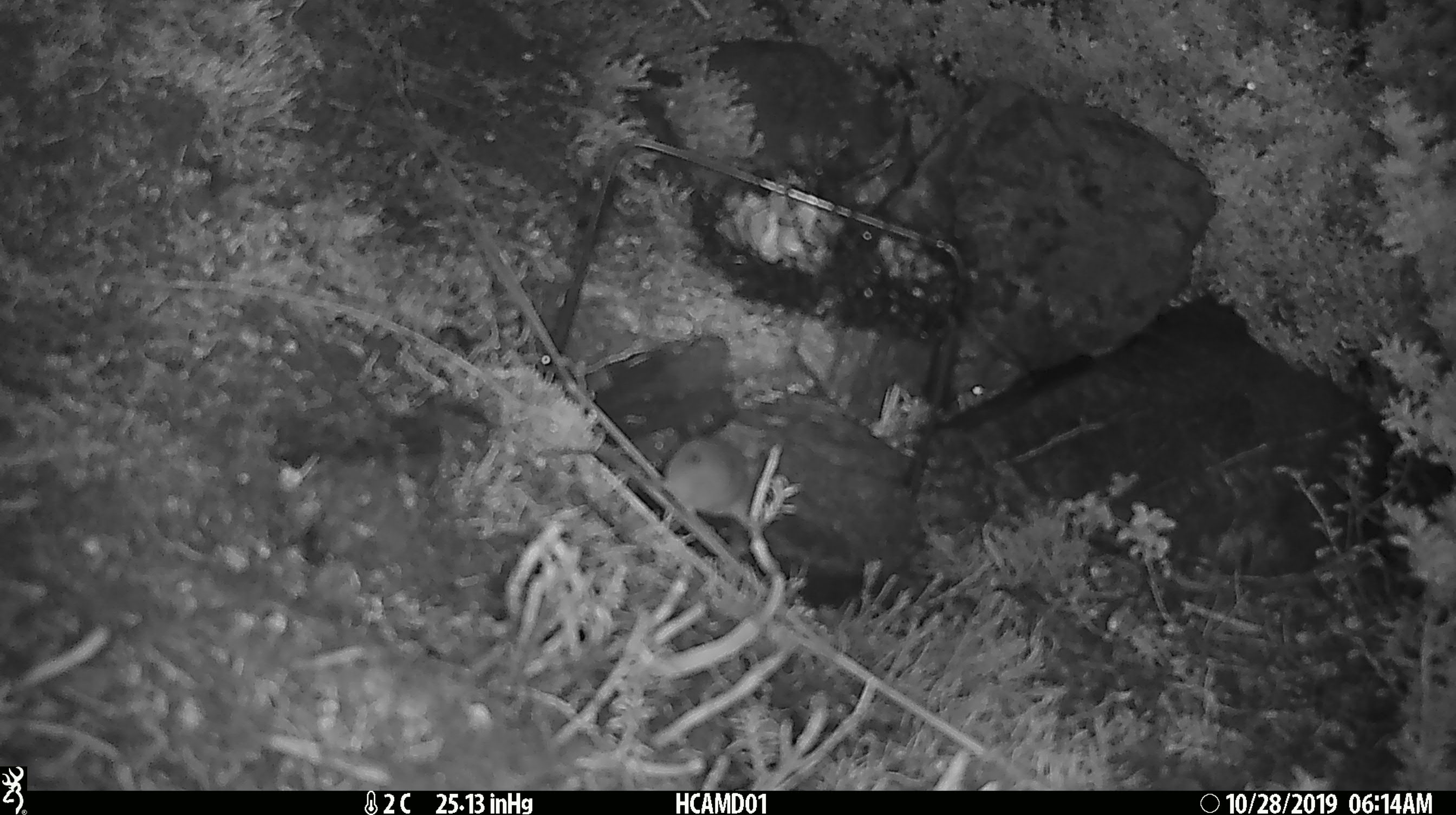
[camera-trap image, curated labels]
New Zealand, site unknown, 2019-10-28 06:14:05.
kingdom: Animalia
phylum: Chordata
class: Mammalia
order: Rodentia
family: Muridae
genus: Mus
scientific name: Mus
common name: mouse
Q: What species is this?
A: Mouse (Mus).